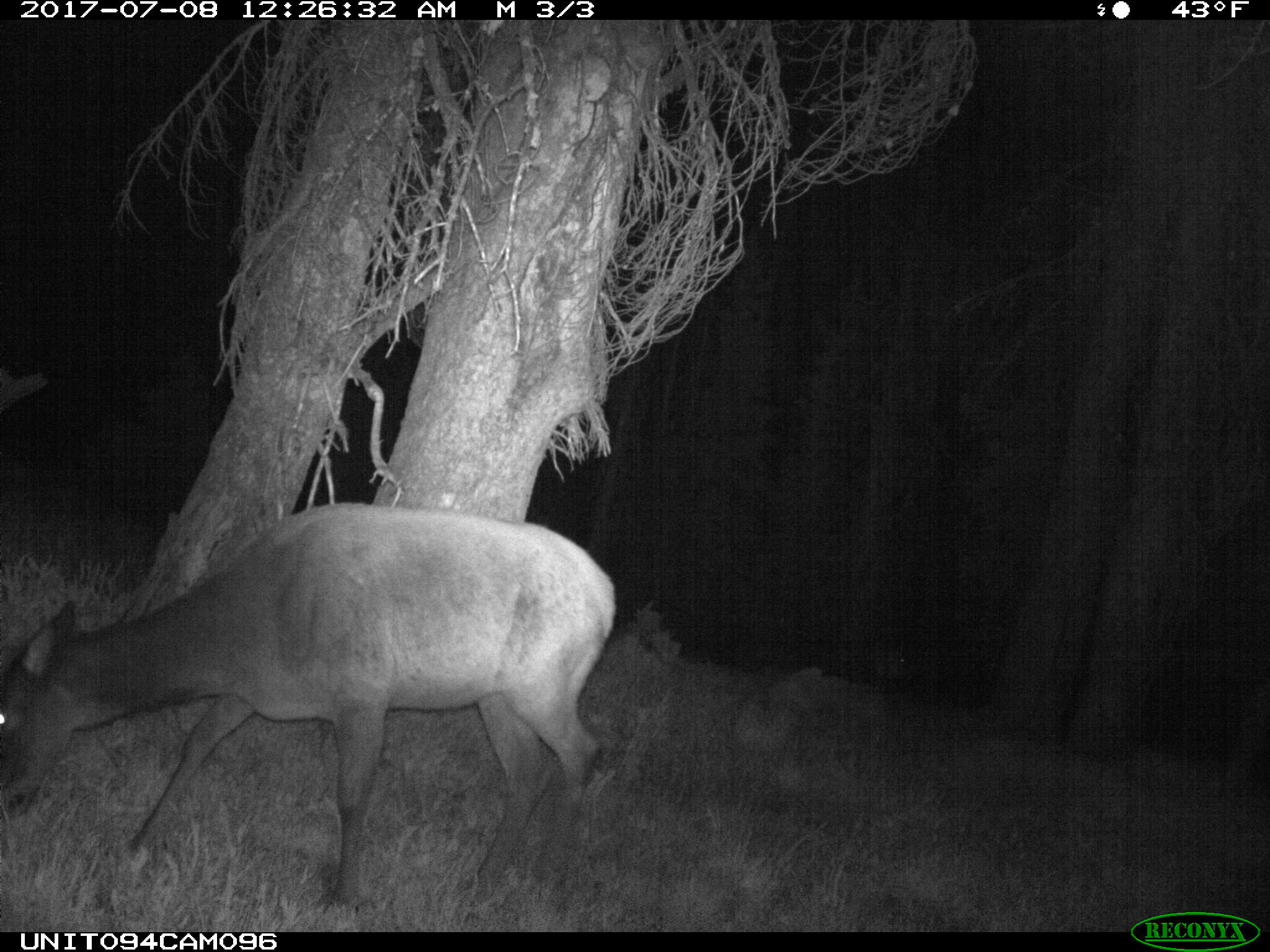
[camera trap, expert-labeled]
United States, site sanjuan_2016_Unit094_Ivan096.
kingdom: Animalia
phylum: Chordata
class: Mammalia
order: Artiodactyla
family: Cervidae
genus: Cervus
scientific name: Cervus elaphus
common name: red deer